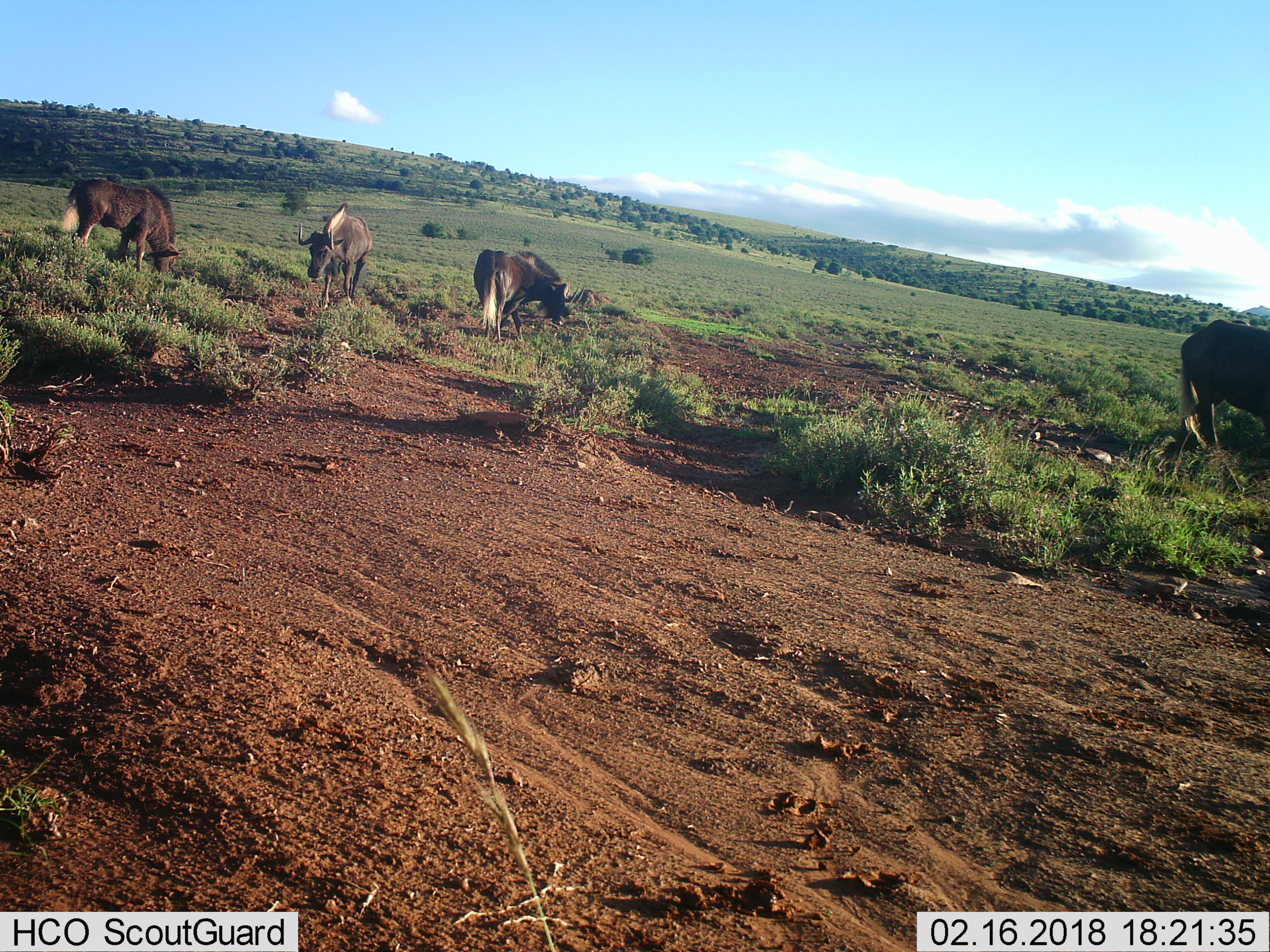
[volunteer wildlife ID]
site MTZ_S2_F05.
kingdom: Animalia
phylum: Chordata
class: Mammalia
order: Artiodactyla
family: Bovidae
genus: Connochaetes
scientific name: Connochaetes gnou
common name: black wildebeest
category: wildebeestblack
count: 4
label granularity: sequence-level